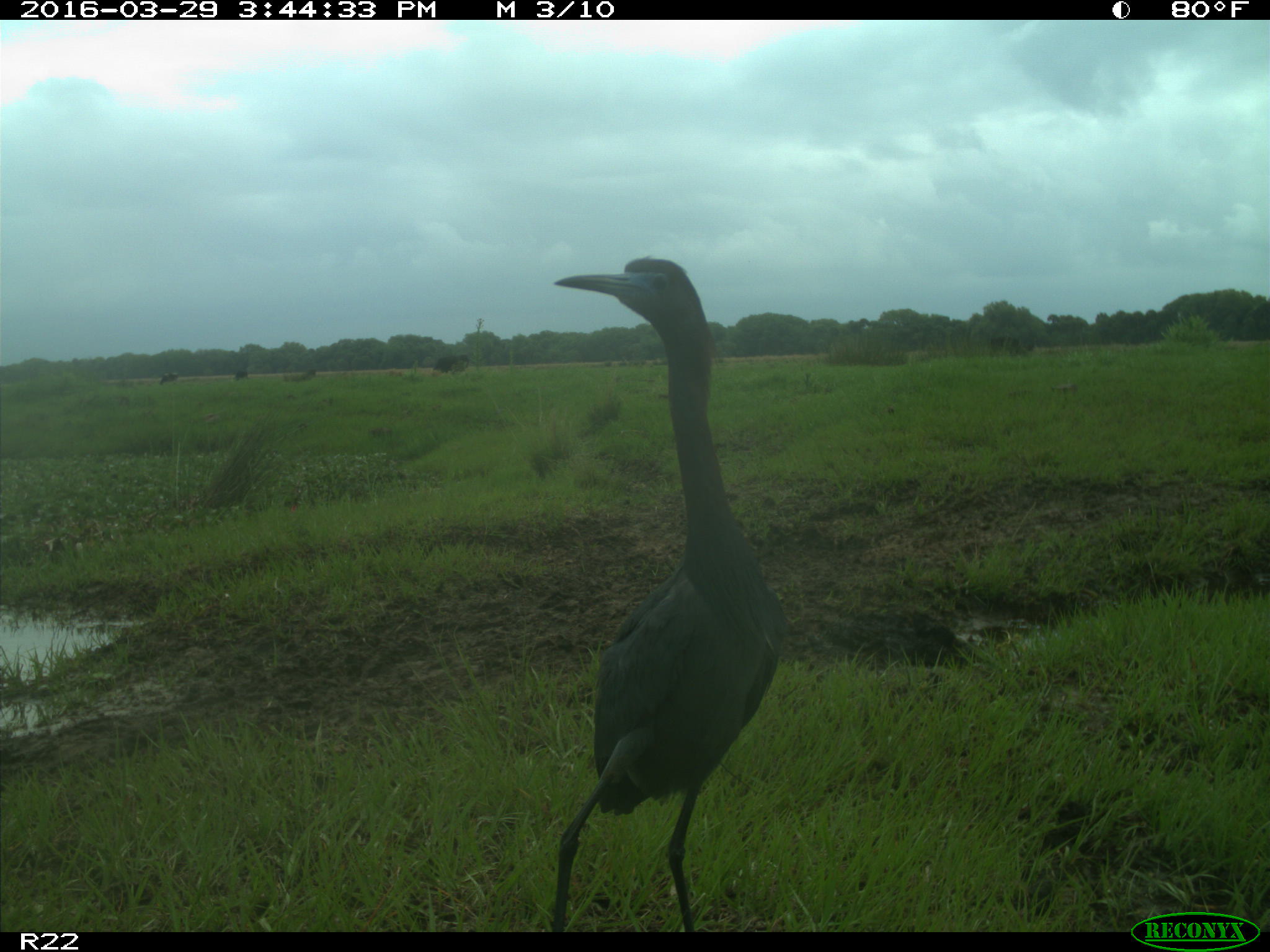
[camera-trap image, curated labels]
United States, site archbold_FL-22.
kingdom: Animalia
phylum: Chordata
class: Aves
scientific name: Aves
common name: birds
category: unidentified bird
Unidentified bird (birds) (Aves).